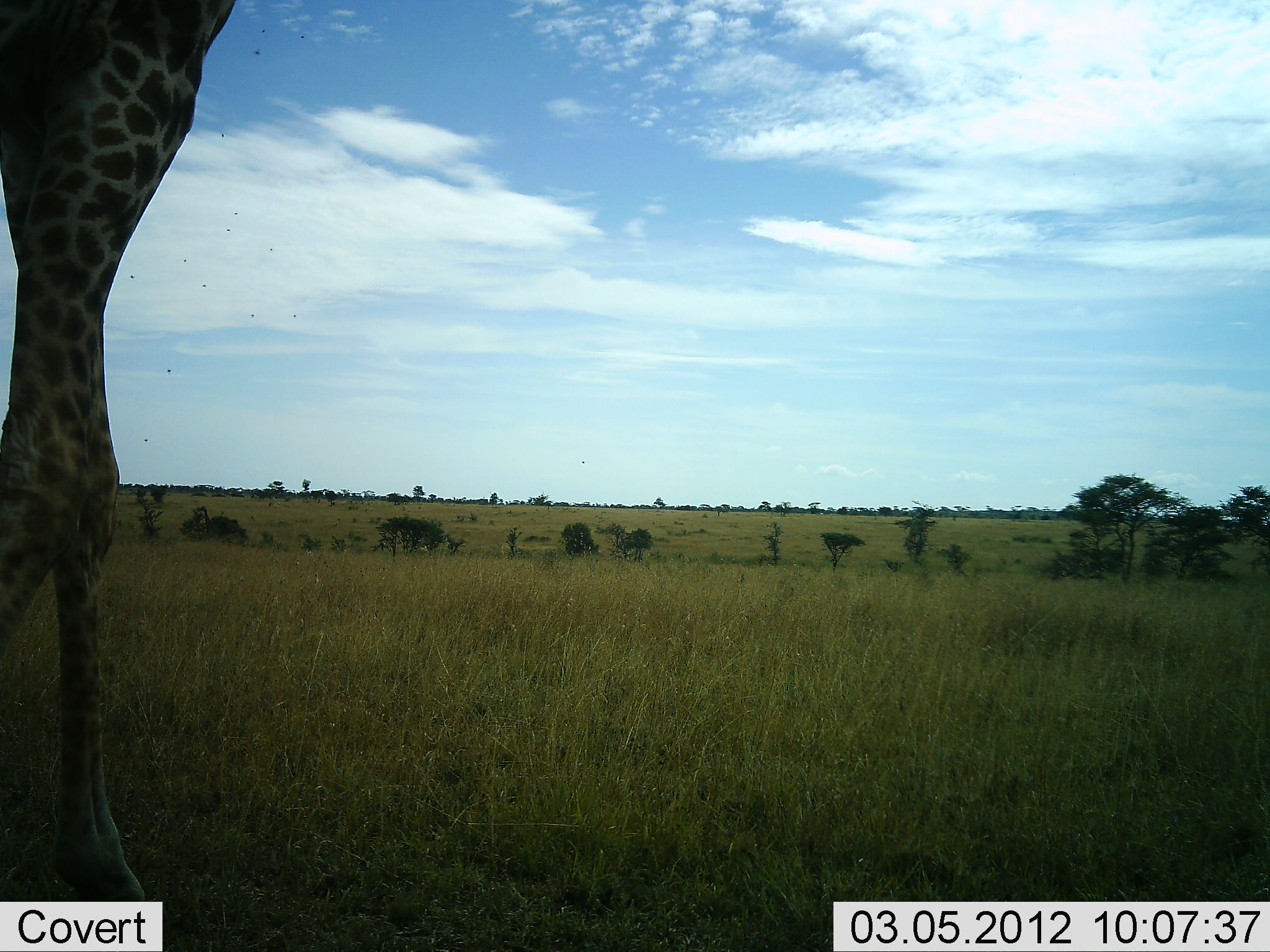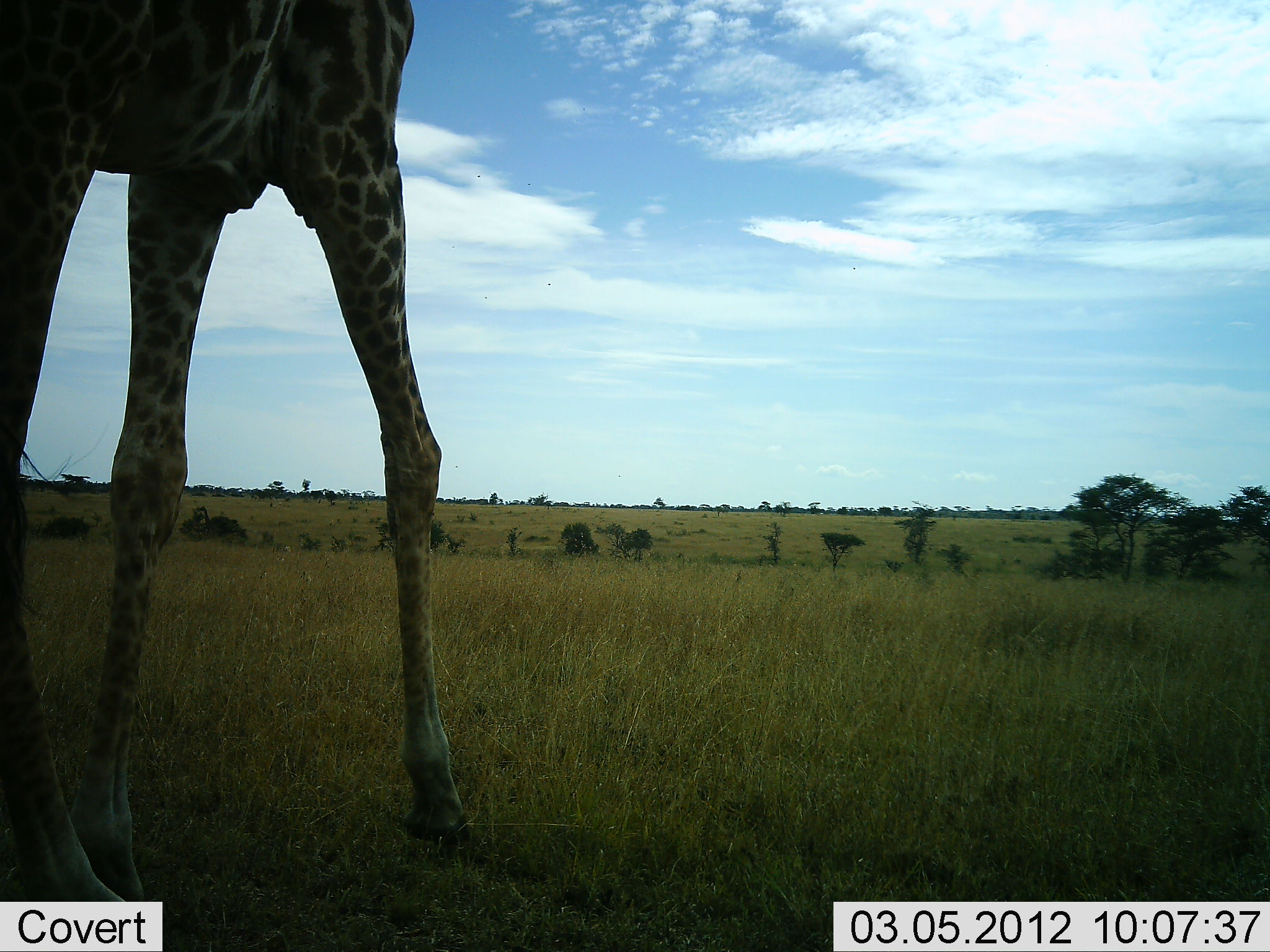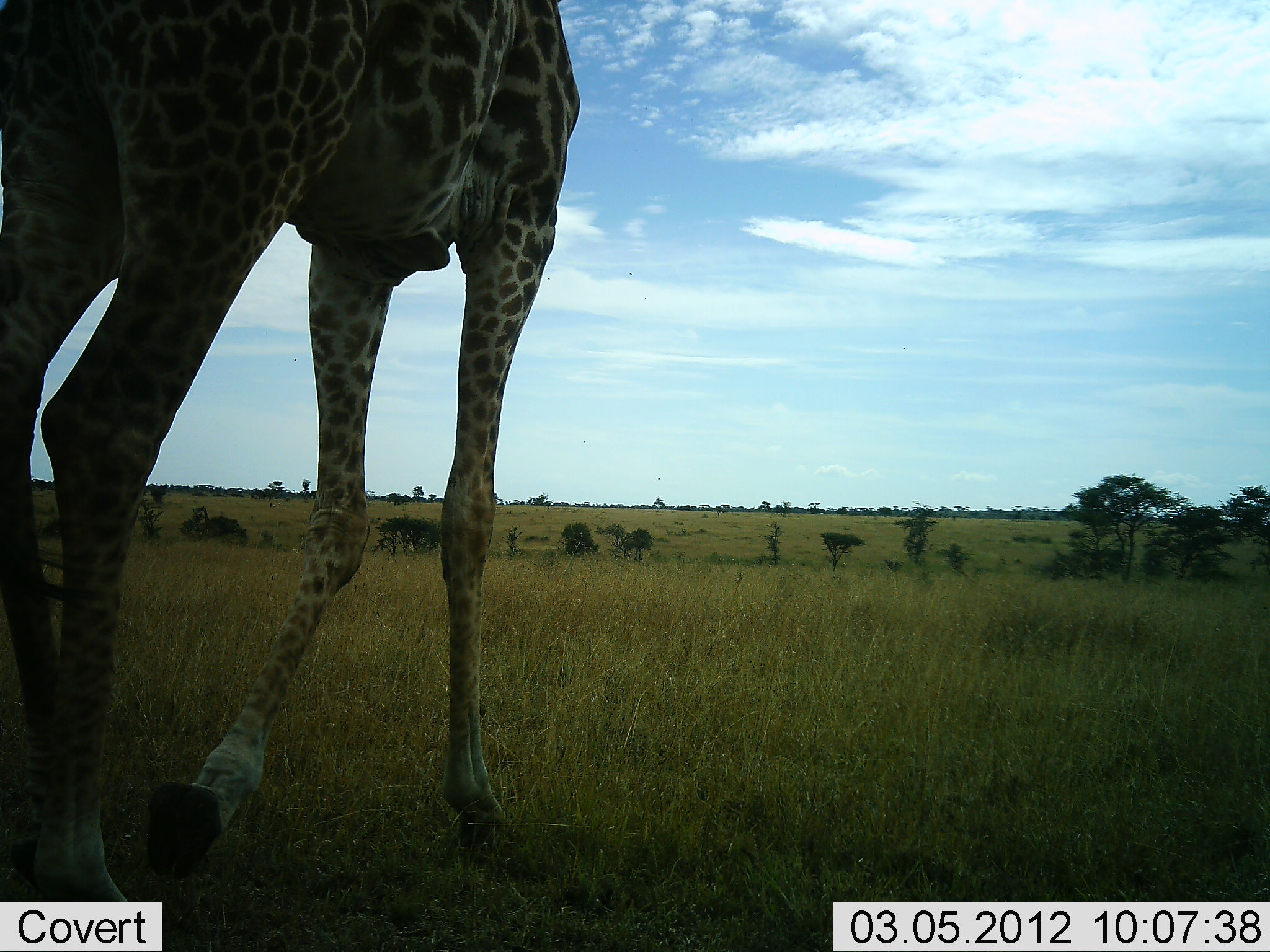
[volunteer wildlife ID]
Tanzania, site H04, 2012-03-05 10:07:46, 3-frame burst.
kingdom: Animalia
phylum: Chordata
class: Mammalia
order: Artiodactyla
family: Giraffidae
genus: Giraffa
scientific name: Giraffa camelopardalis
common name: giraffe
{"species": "giraffe (Giraffa camelopardalis)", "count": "1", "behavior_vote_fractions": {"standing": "4%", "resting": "0%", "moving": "96%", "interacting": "0%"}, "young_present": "0%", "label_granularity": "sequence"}